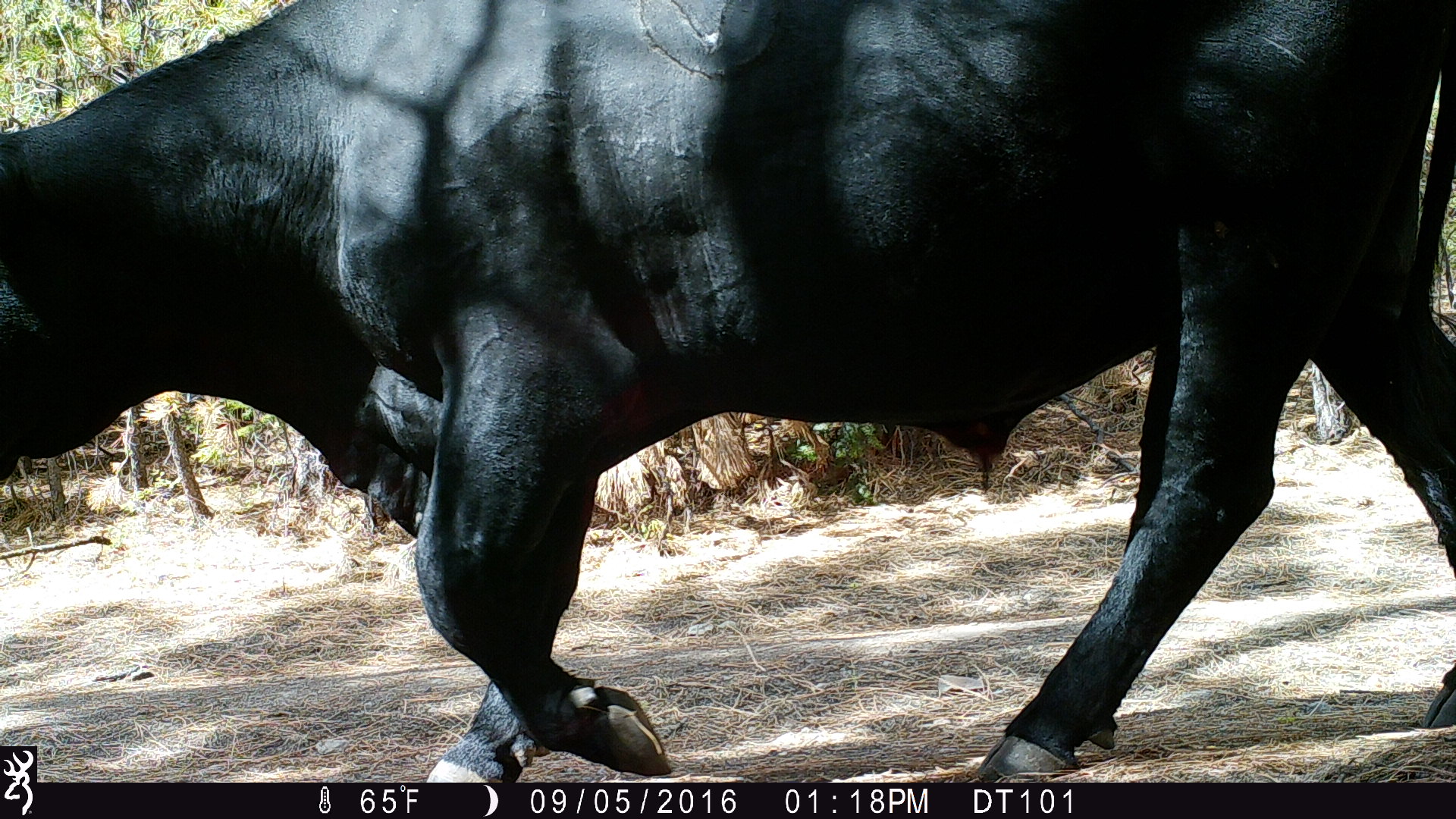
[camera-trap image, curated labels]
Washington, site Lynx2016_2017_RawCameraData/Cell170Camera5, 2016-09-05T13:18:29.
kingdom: Animalia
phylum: Chordata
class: Mammalia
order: Artiodactyla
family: Bovidae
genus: Bos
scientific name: Bos taurus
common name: domestic cattle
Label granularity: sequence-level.